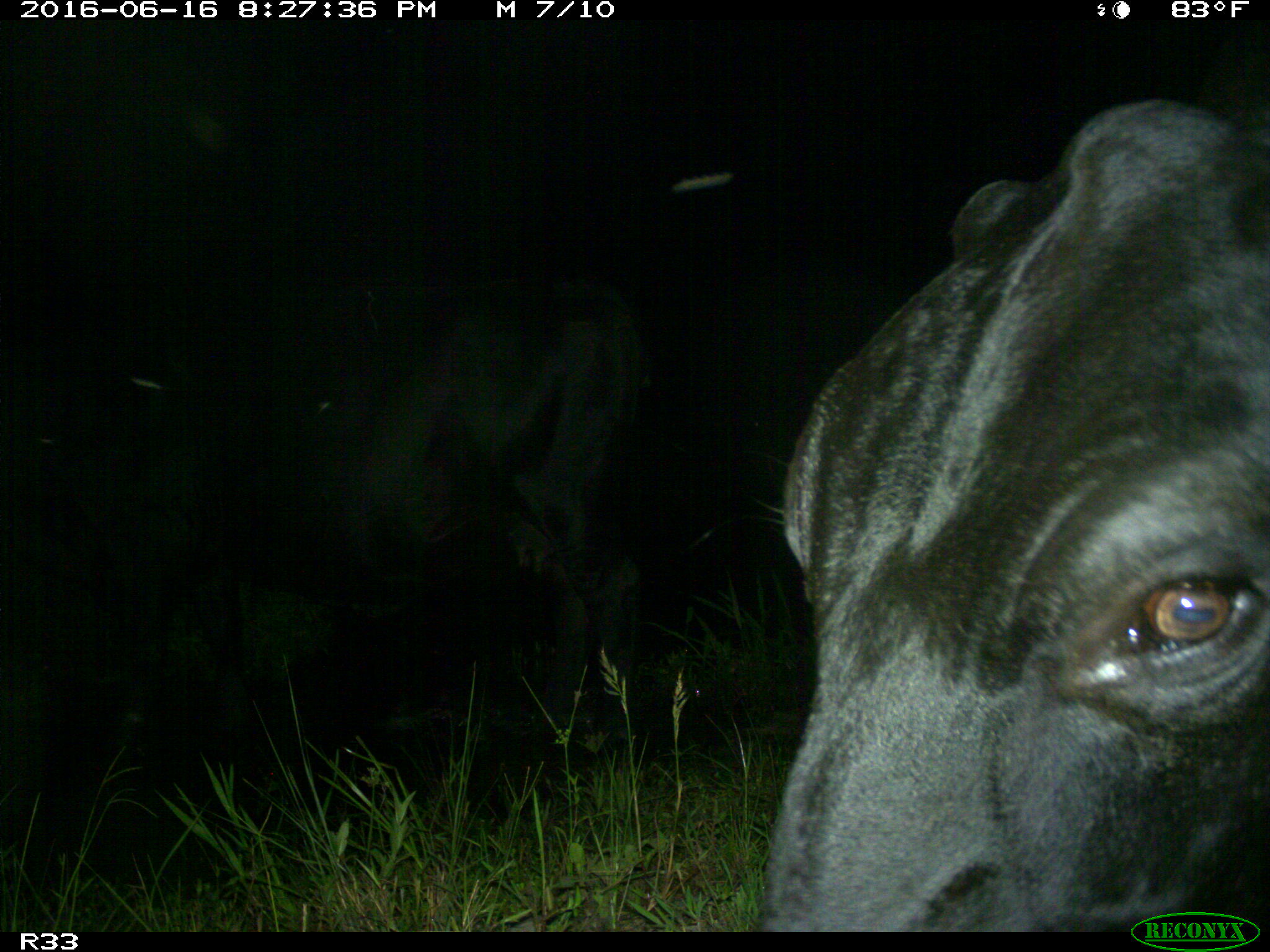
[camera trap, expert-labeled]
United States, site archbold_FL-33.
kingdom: Animalia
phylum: Chordata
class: Mammalia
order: Artiodactyla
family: Bovidae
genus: Bos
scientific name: Bos taurus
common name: domestic cow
Bos taurus (domestic cow).